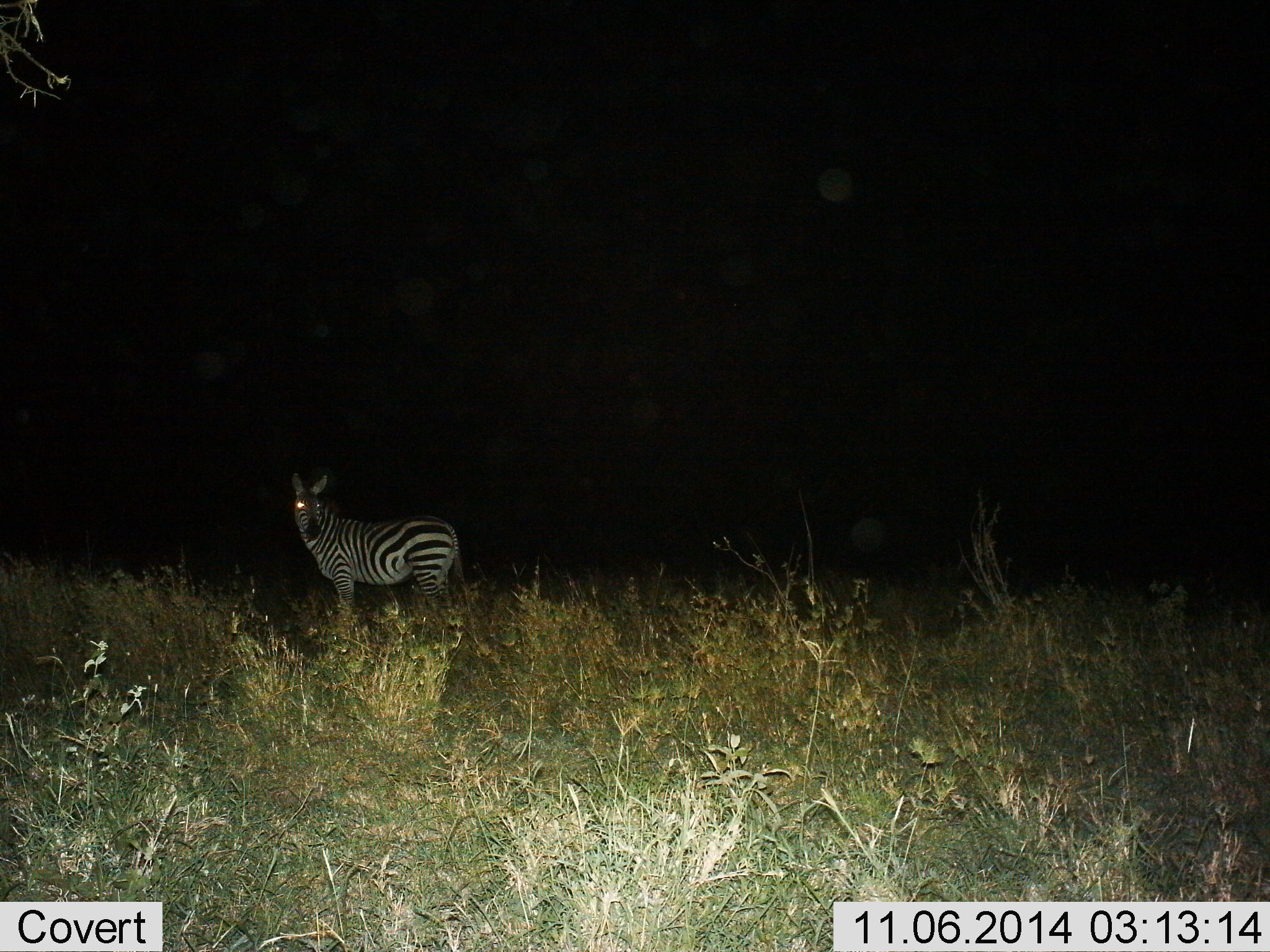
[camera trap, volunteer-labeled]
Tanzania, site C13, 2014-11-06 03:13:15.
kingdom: Animalia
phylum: Chordata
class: Mammalia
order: Perissodactyla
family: Equidae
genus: Equus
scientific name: Equus quagga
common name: plains zebra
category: zebra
Zebra (plains zebra) (Equus quagga), count 1. Behavior (volunteer vote fractions): standing 100%, resting 0%, moving 0%, interacting 0%. Young present (vote fraction): 0%. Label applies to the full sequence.